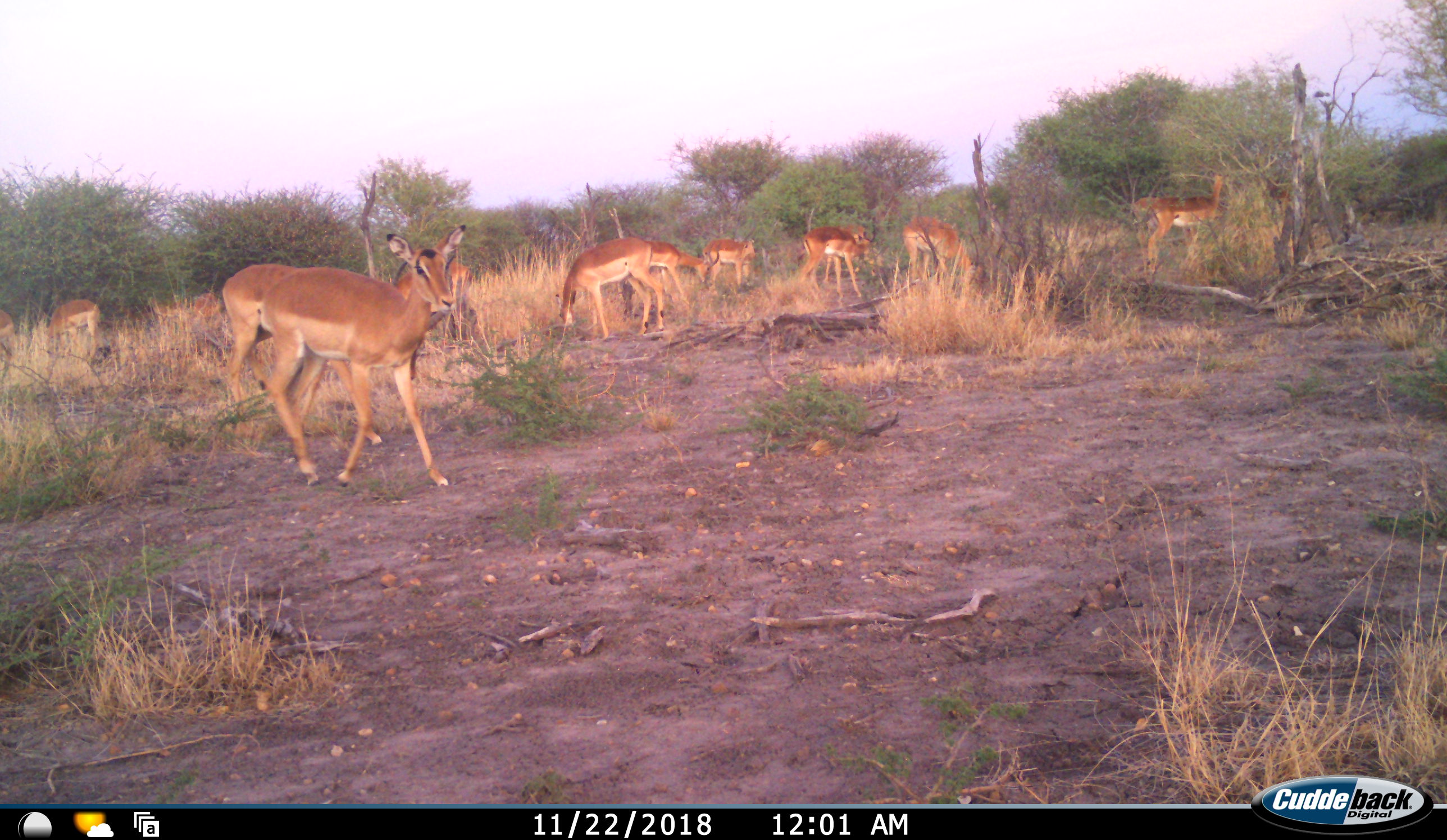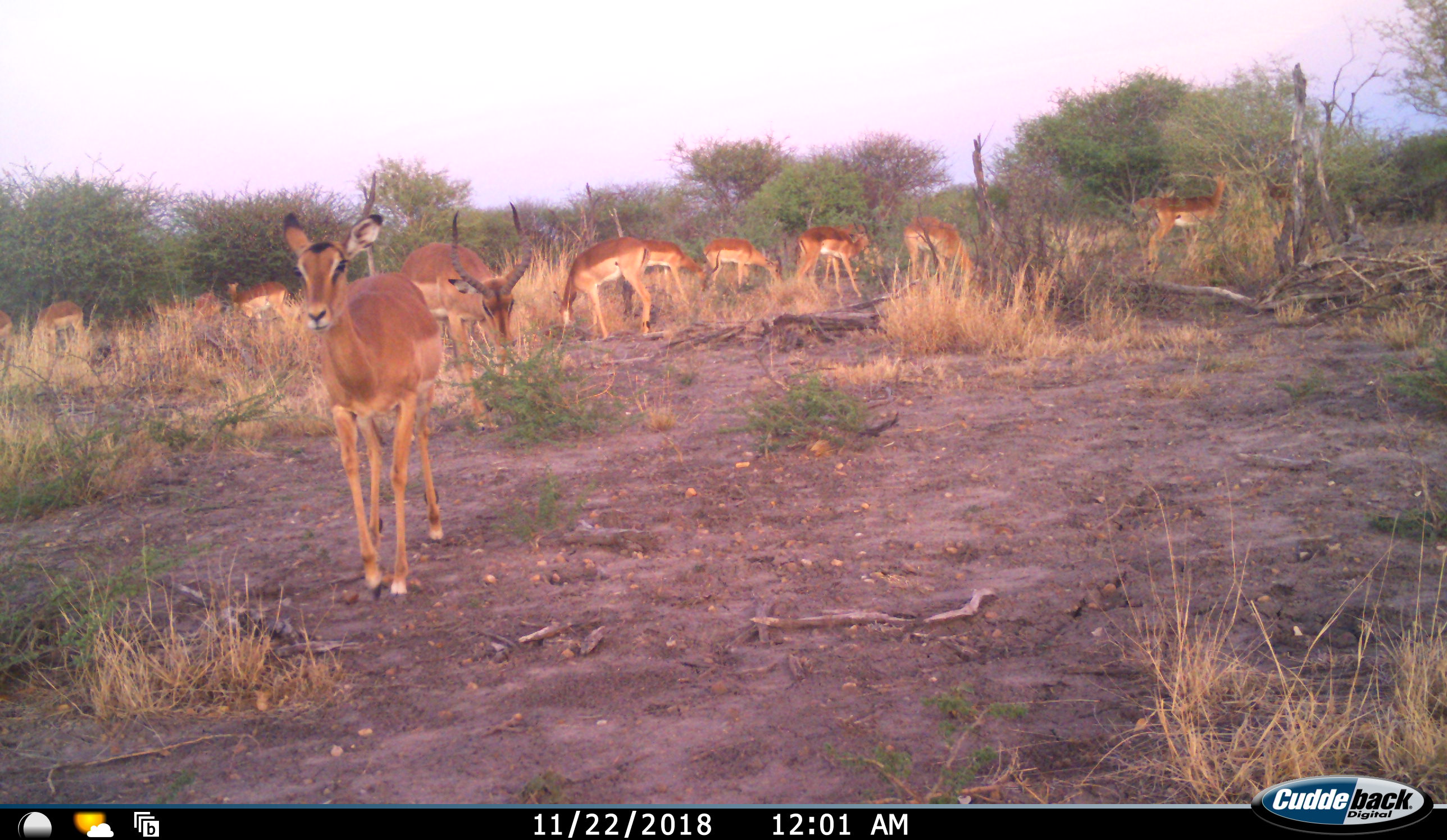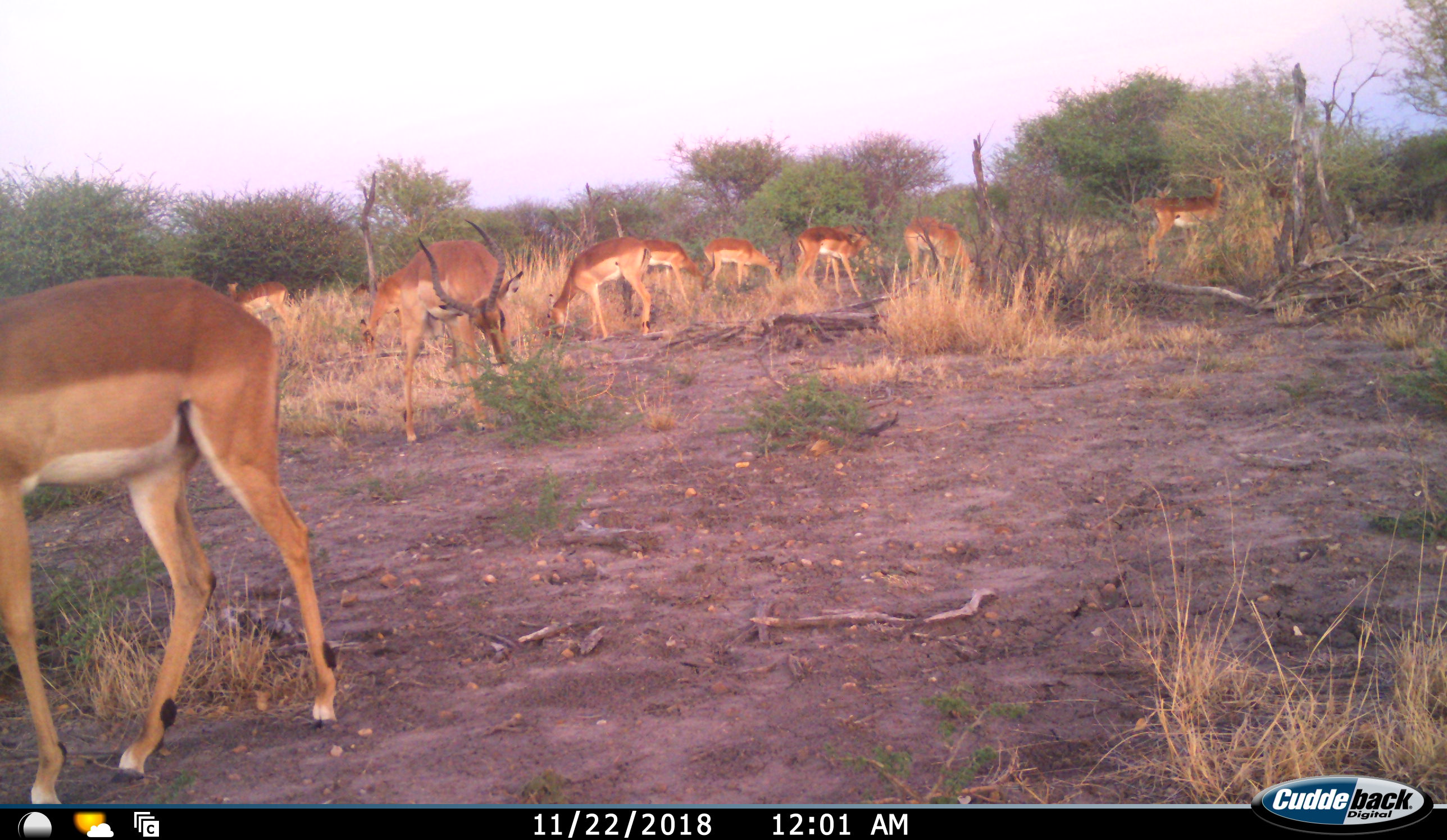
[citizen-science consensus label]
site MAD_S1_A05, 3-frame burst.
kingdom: Animalia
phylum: Chordata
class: Mammalia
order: Artiodactyla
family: Bovidae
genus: Aepyceros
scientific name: Aepyceros melampus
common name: impala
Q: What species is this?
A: Impala (Aepyceros melampus).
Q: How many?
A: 11-50.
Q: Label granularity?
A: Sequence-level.